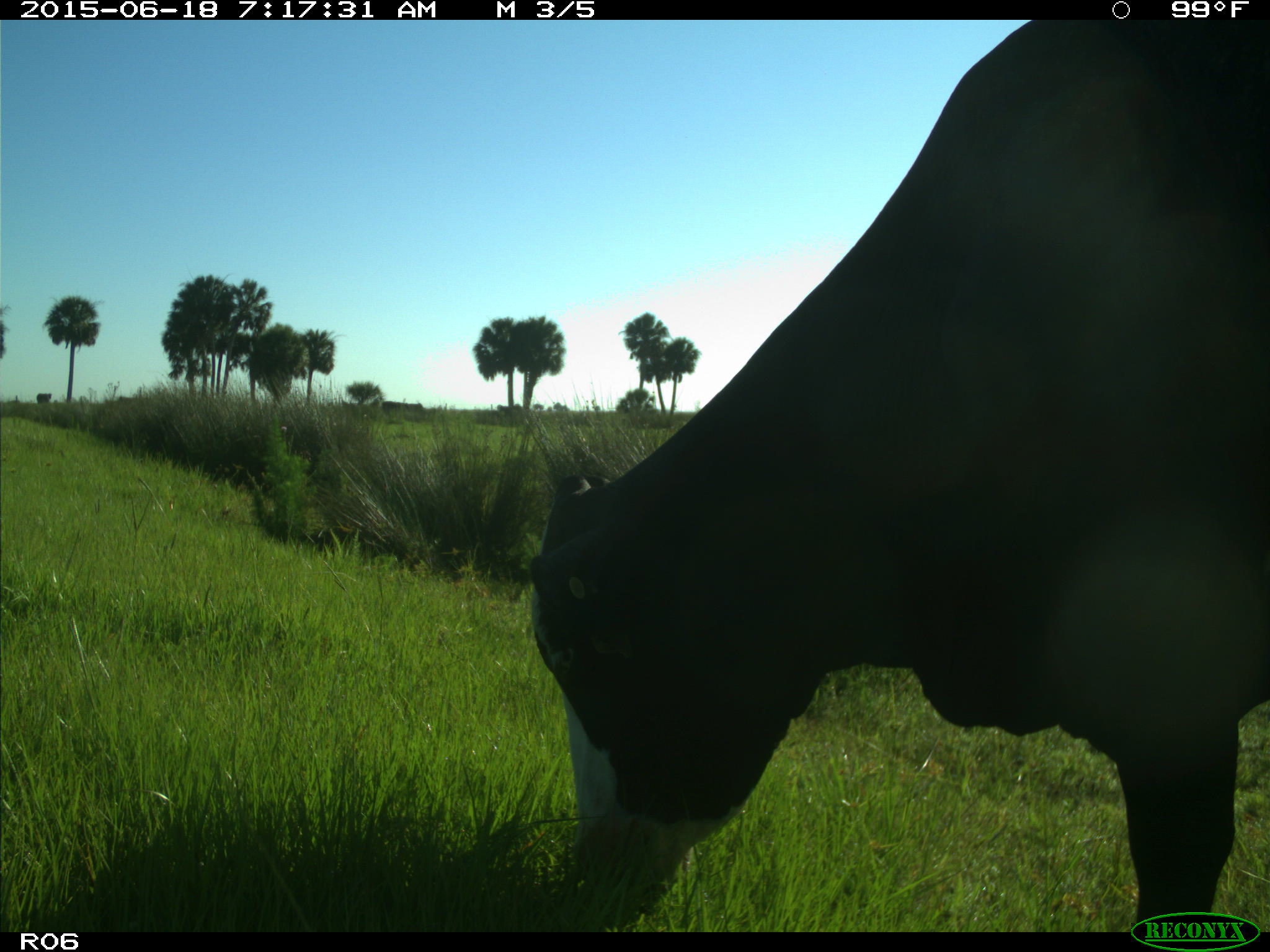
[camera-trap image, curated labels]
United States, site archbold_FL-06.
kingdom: Animalia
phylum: Chordata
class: Mammalia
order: Artiodactyla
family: Bovidae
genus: Bos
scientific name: Bos taurus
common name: domestic cow